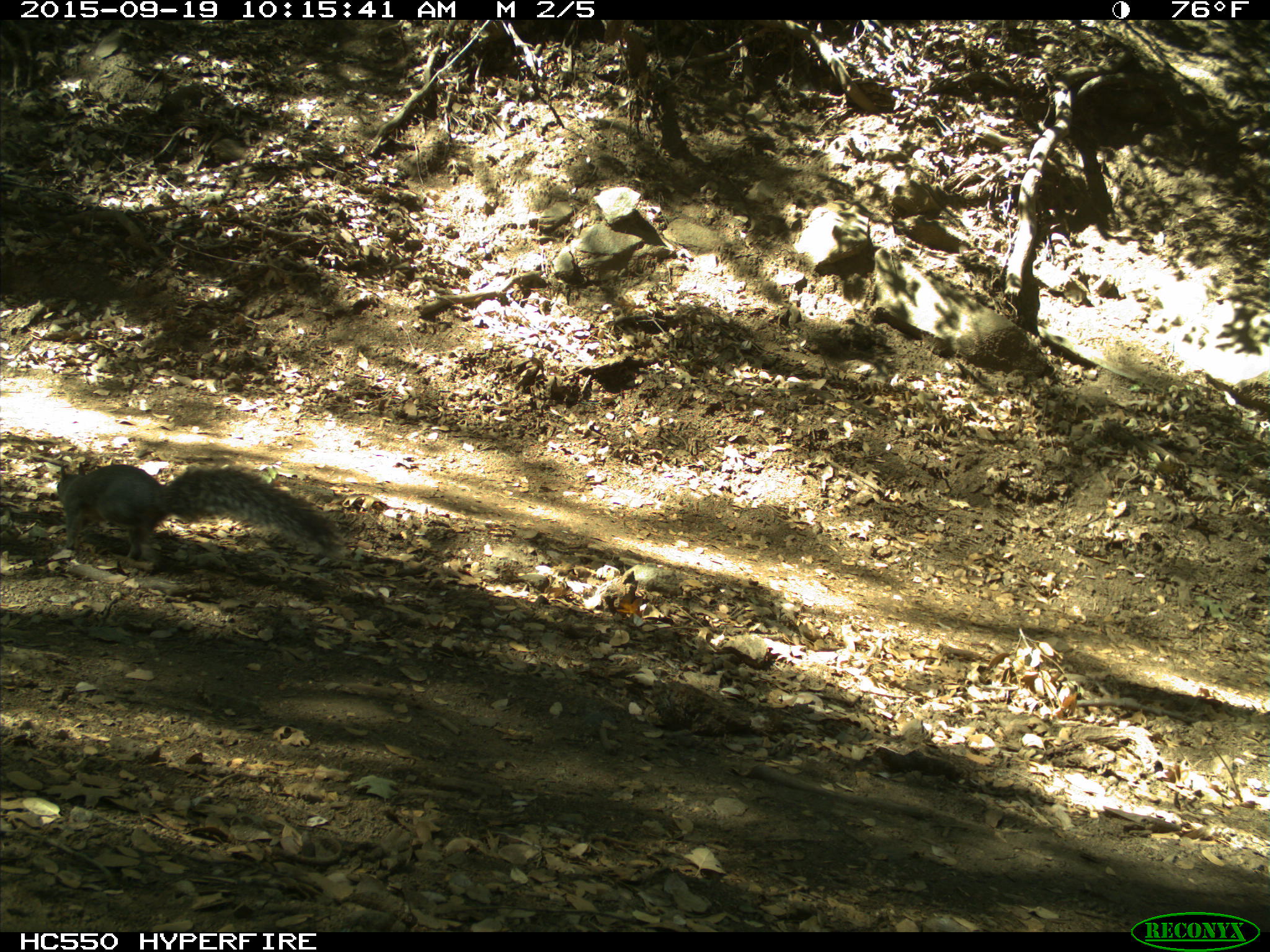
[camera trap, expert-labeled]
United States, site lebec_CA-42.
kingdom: Animalia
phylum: Chordata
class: Mammalia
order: Rodentia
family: Sciuridae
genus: Sciurus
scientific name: Sciurus carolinensis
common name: eastern gray squirrel